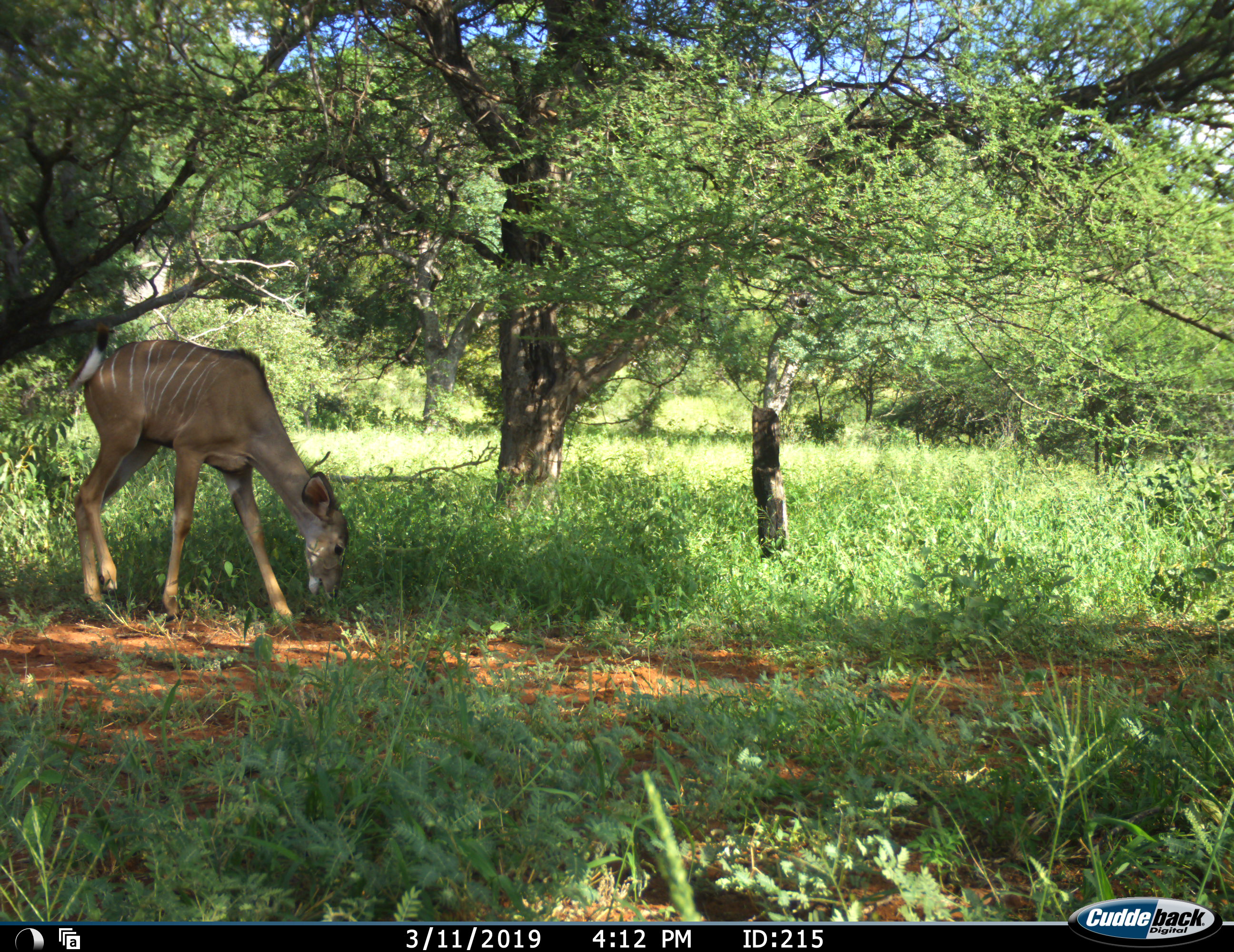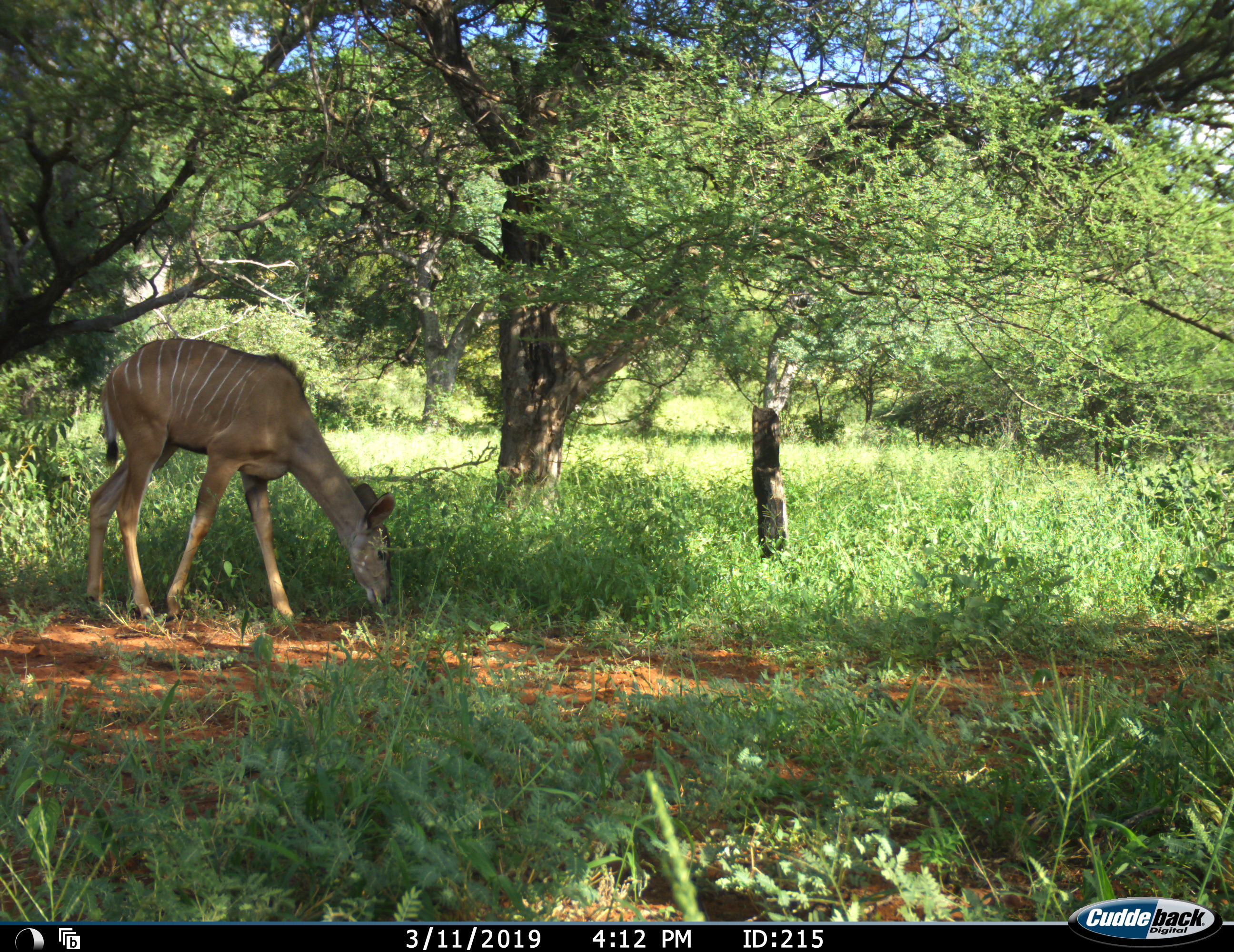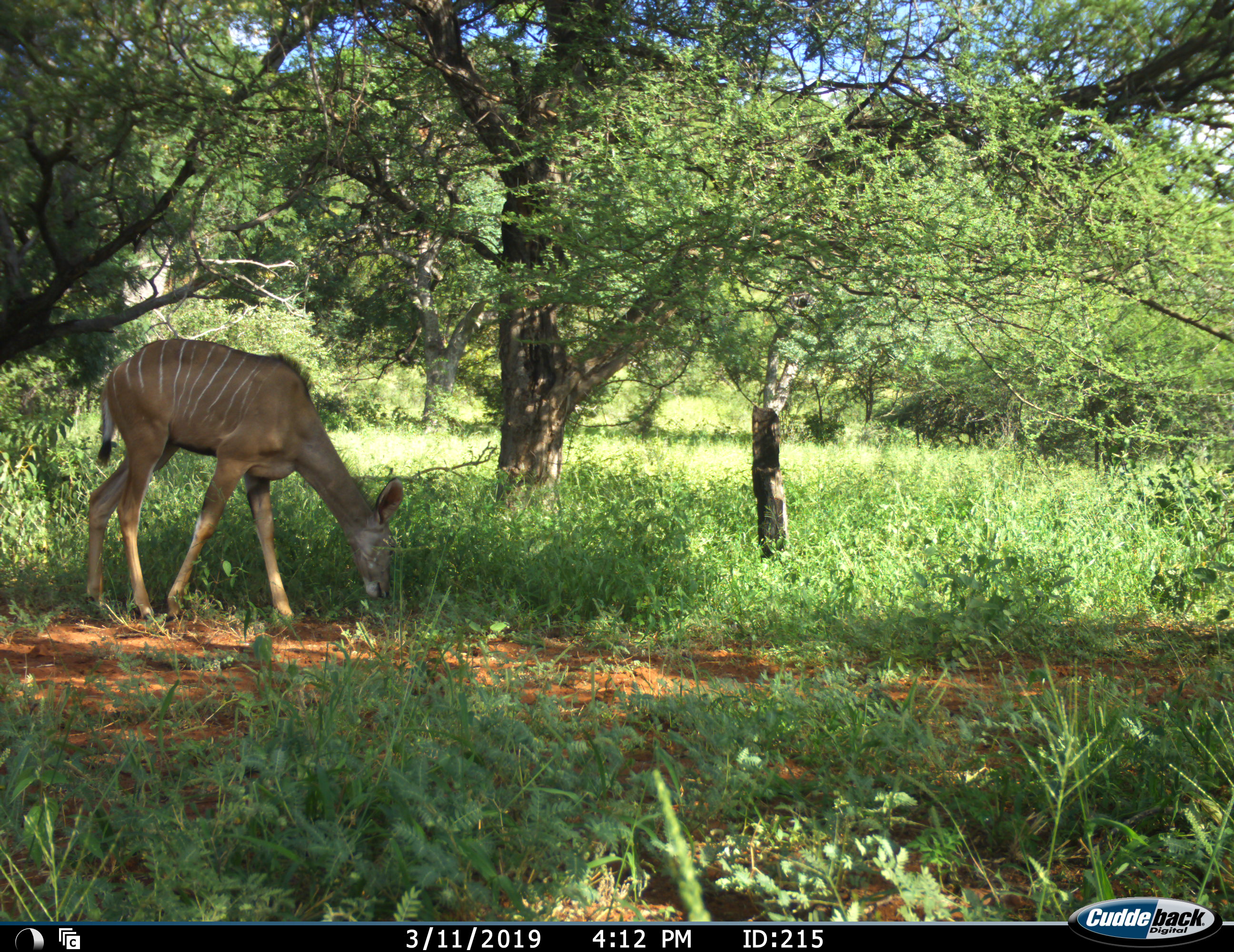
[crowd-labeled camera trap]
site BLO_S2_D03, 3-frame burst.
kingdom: Animalia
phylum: Chordata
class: Mammalia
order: Artiodactyla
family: Bovidae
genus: Tragelaphus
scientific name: Tragelaphus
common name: kudu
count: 1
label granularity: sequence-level